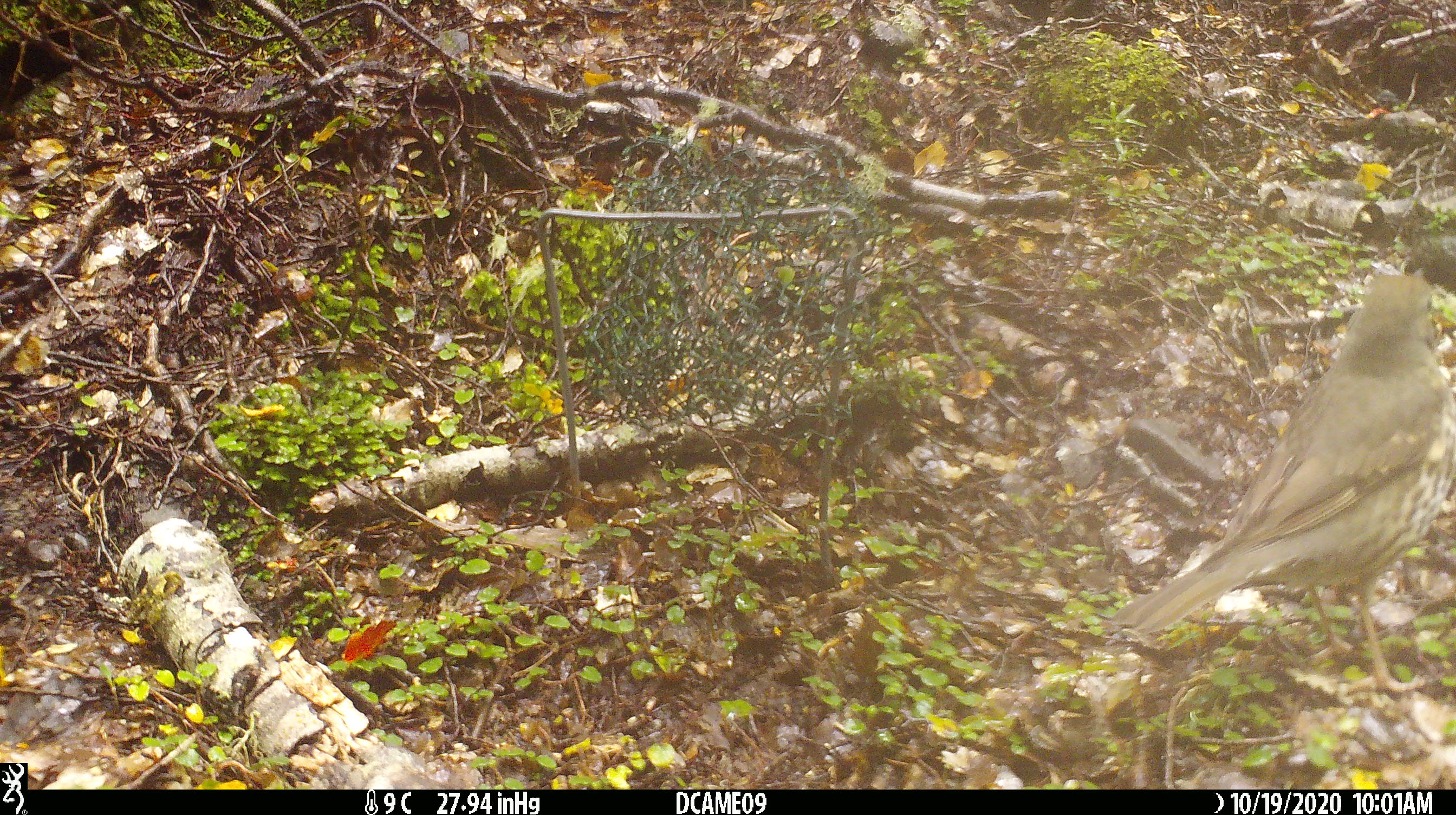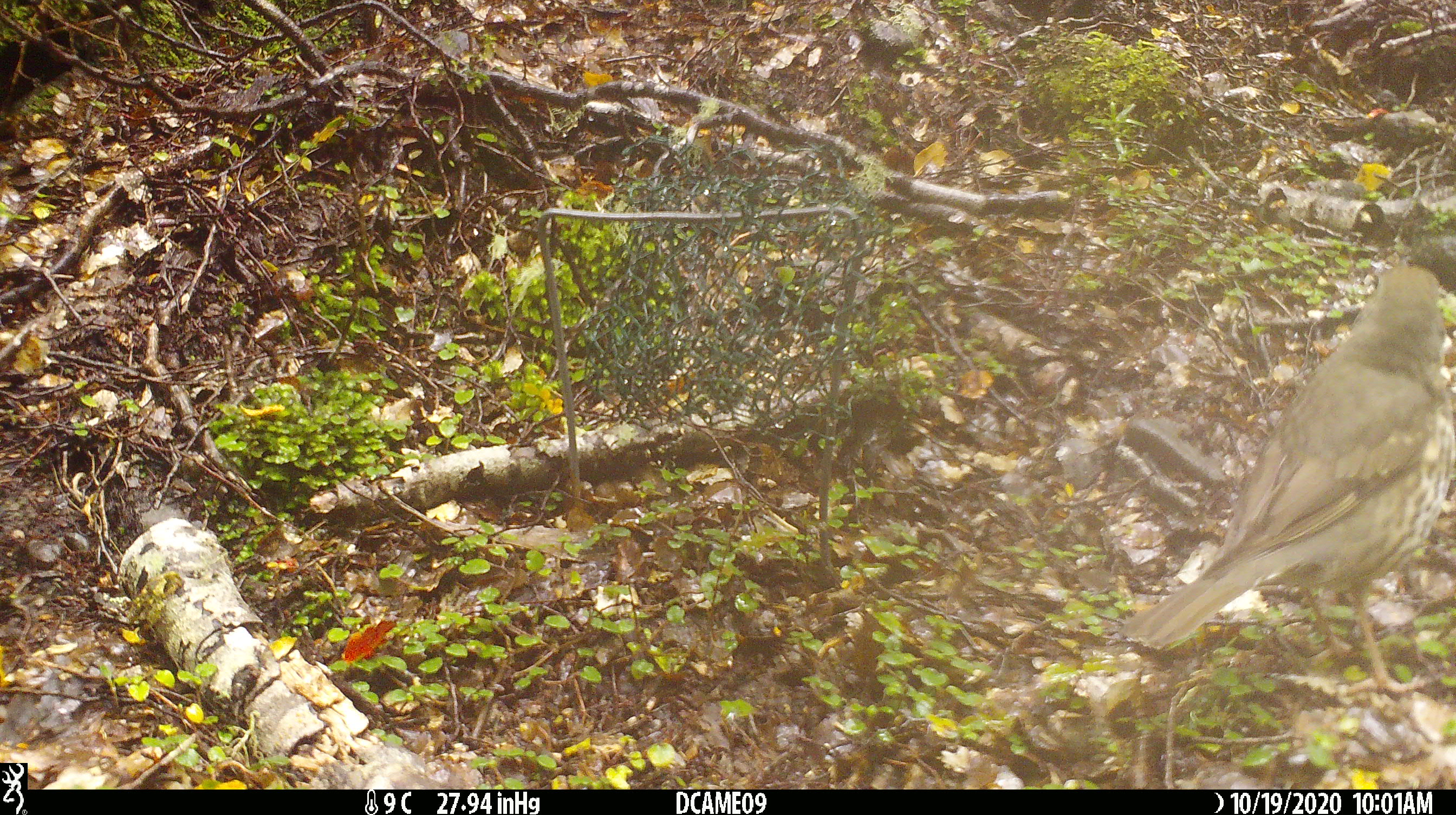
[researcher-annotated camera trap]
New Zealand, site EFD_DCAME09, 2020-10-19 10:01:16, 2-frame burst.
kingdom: Animalia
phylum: Chordata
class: Aves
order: Passeriformes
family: Turdidae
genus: Turdus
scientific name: Turdus philomelos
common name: song thrush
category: thrush